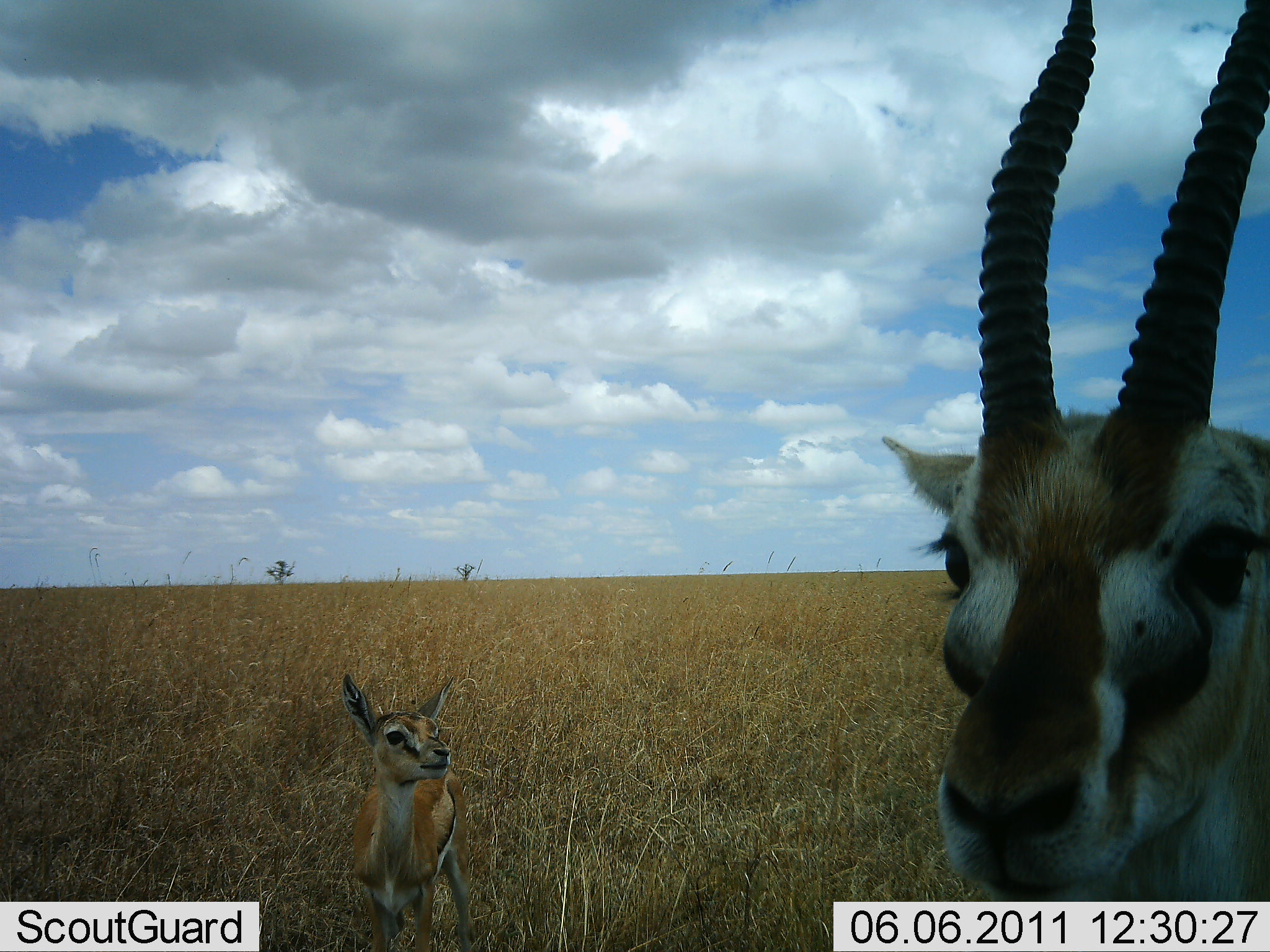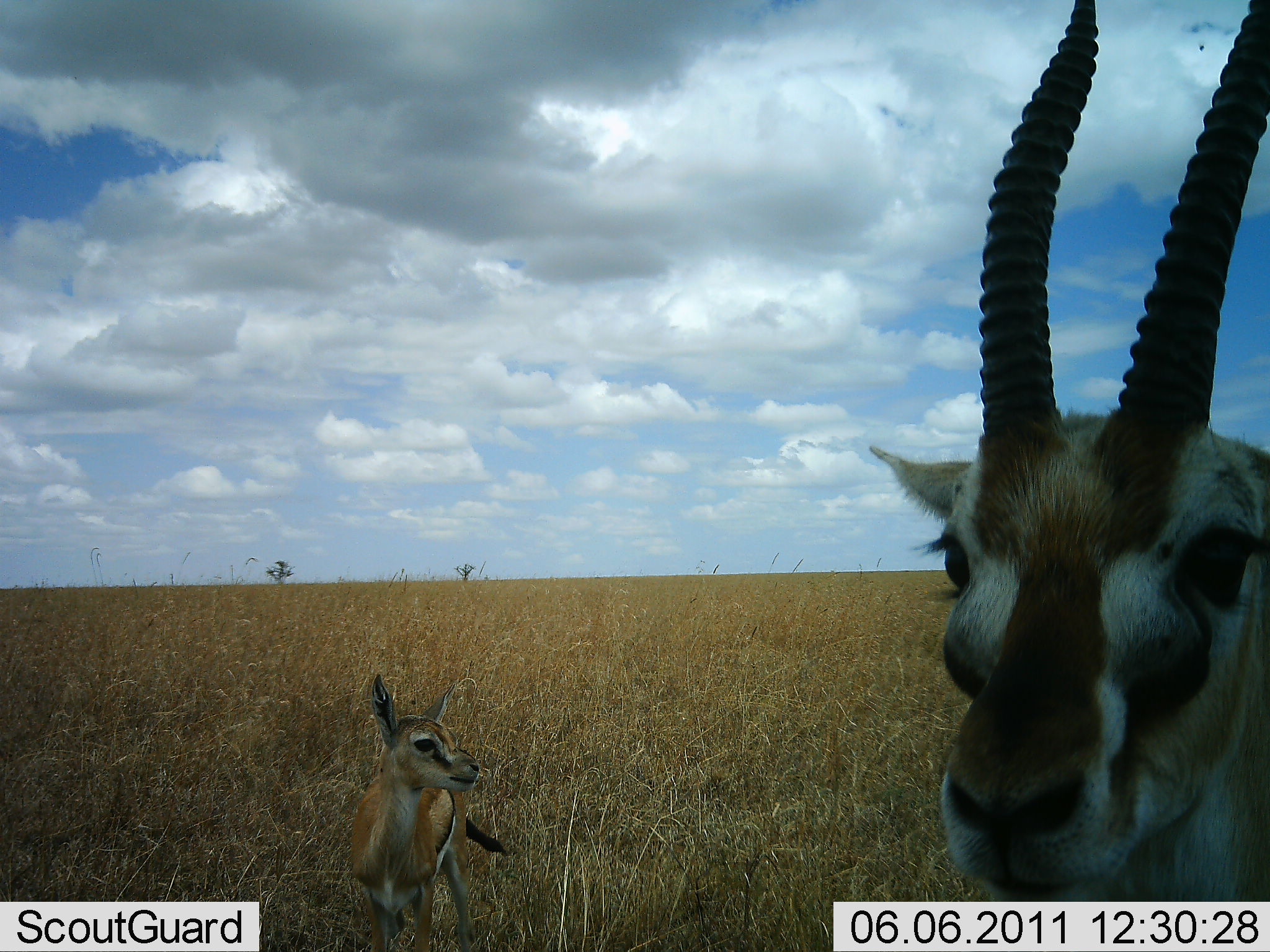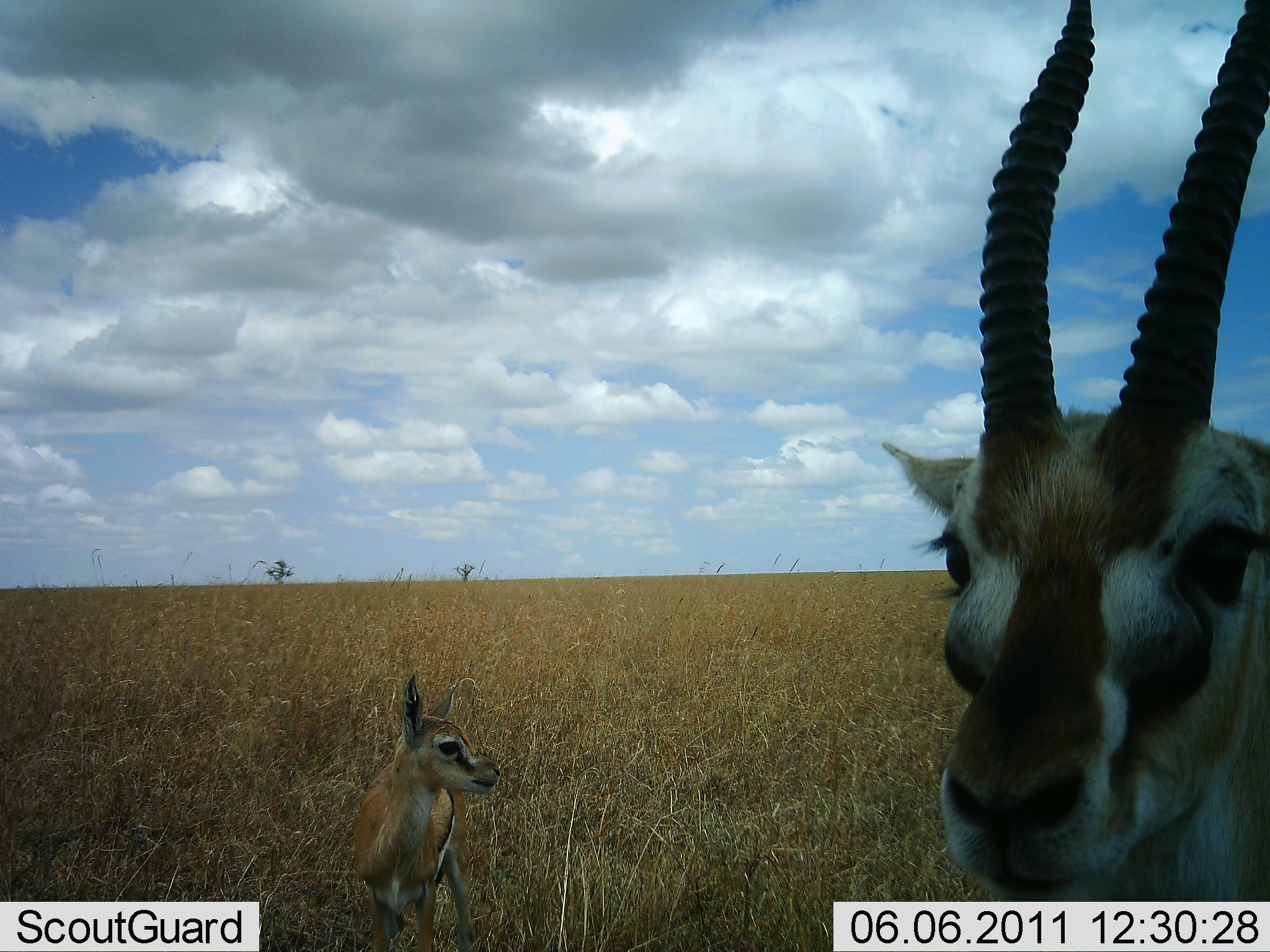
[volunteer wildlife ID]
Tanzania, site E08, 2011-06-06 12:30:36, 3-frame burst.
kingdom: Animalia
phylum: Chordata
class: Mammalia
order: Artiodactyla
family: Bovidae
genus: Eudorcas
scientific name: Eudorcas thomsonii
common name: thomson's gazelle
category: gazellethomsons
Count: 2.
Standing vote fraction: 100%.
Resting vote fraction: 0%.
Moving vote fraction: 0%.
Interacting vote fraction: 10%.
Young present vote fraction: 90%.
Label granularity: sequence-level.